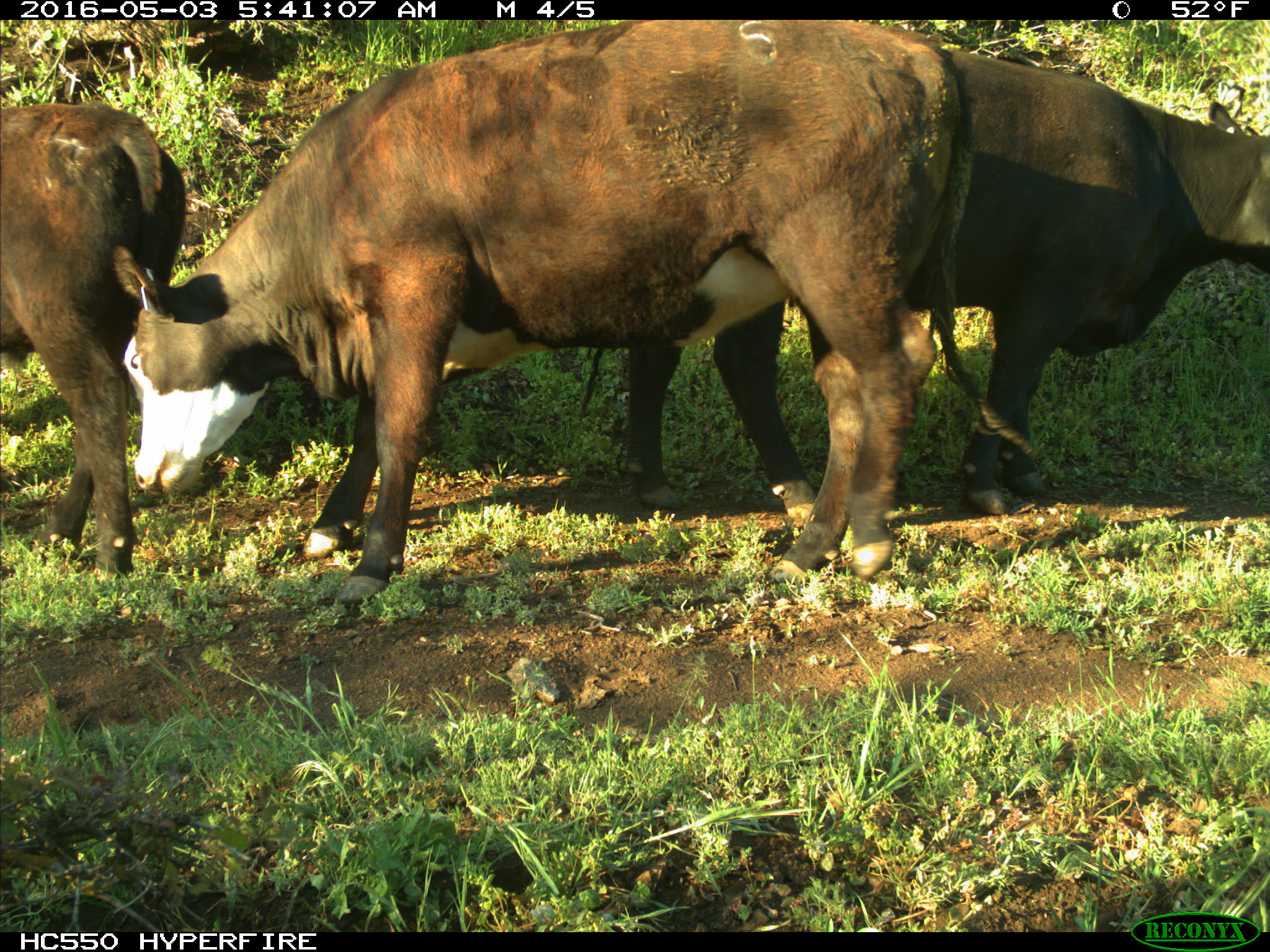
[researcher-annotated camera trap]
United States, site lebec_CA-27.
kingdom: Animalia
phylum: Chordata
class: Mammalia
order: Artiodactyla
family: Bovidae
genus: Bos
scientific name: Bos taurus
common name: domestic cow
Bos taurus (domestic cow).